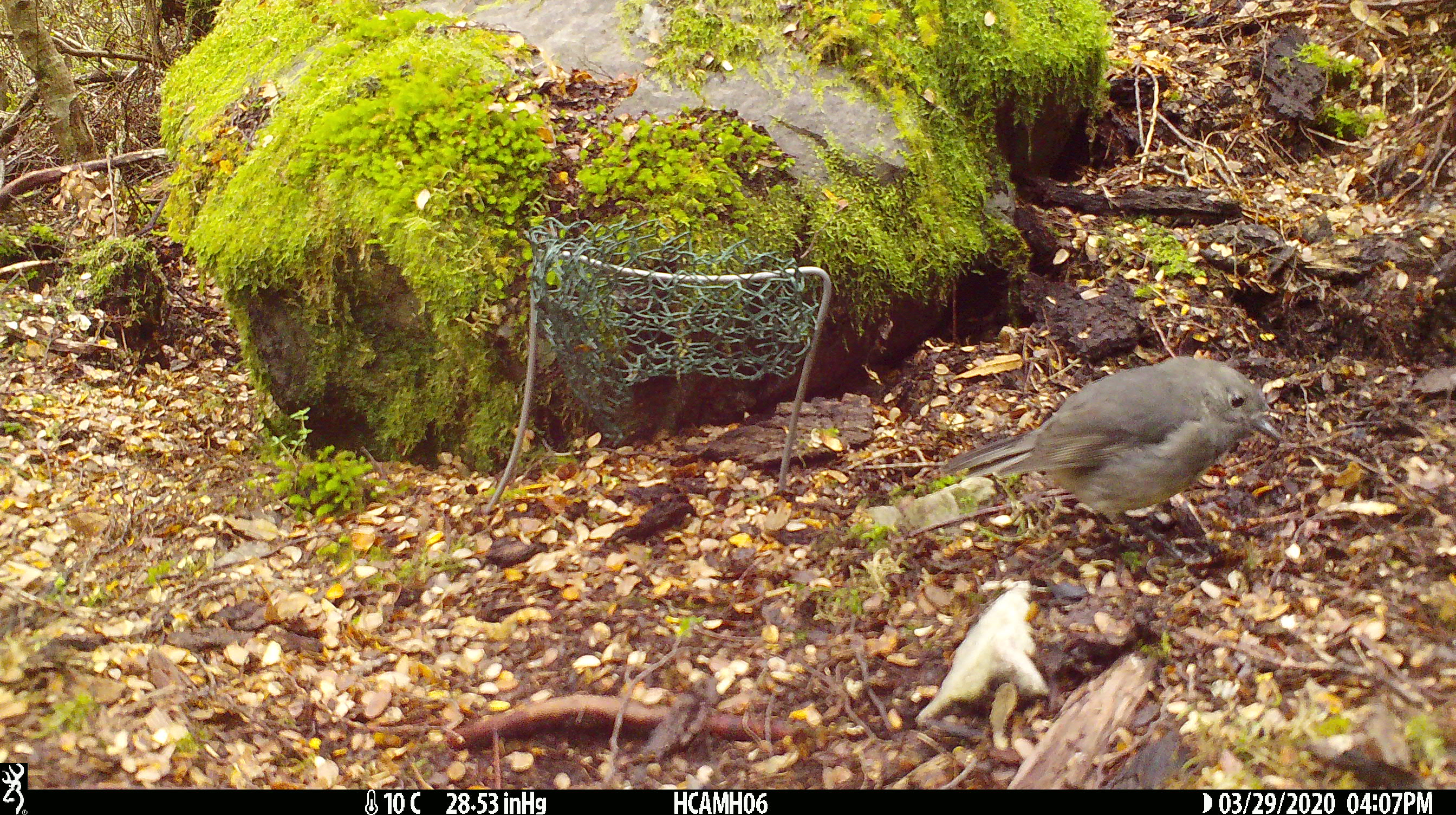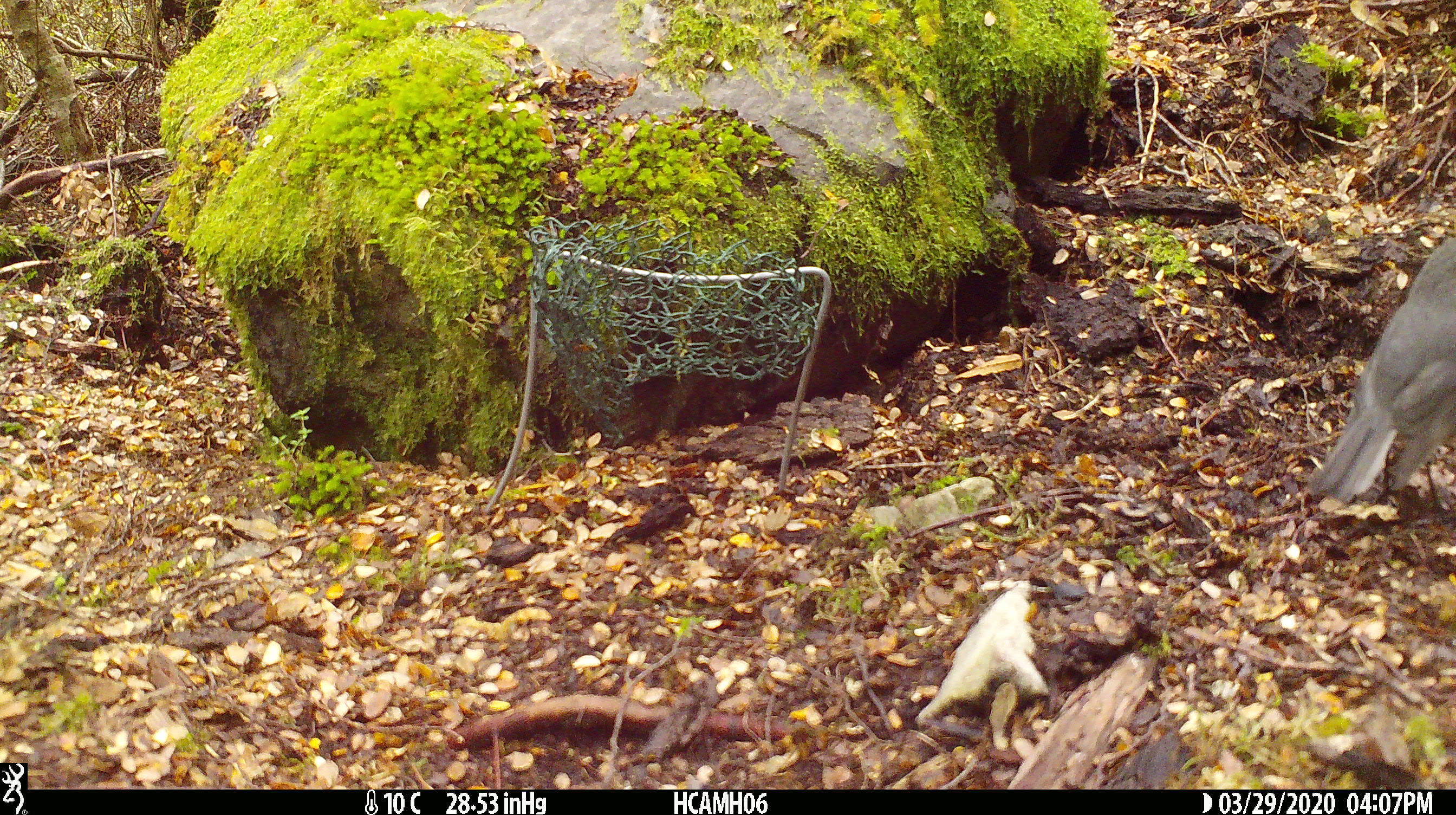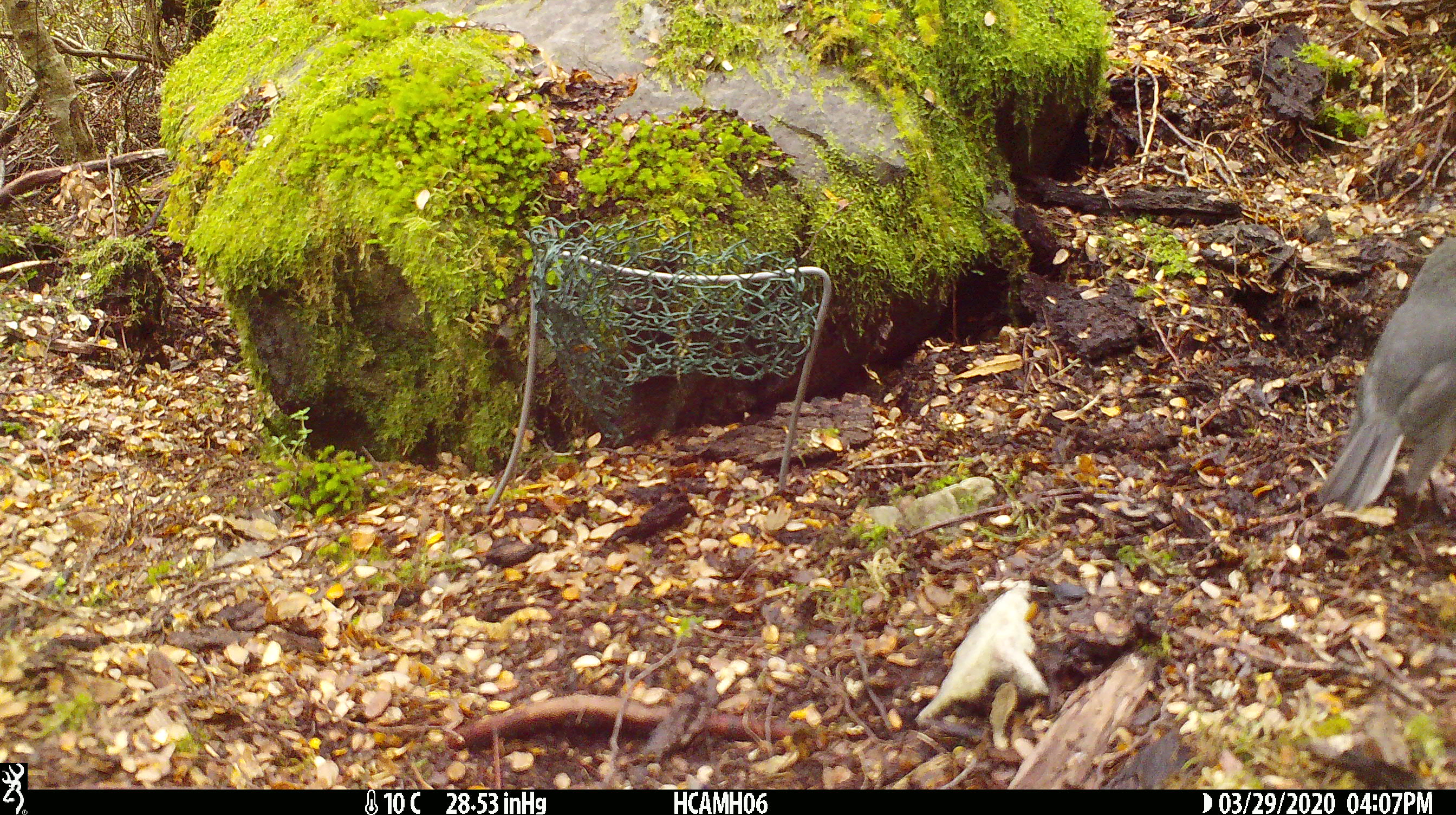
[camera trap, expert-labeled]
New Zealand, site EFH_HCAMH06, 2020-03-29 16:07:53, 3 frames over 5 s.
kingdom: Animalia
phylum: Chordata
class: Aves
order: Passeriformes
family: Petroicidae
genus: Petroica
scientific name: Petroica australis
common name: new zealand robin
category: robin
Robin (new zealand robin) (Petroica australis).